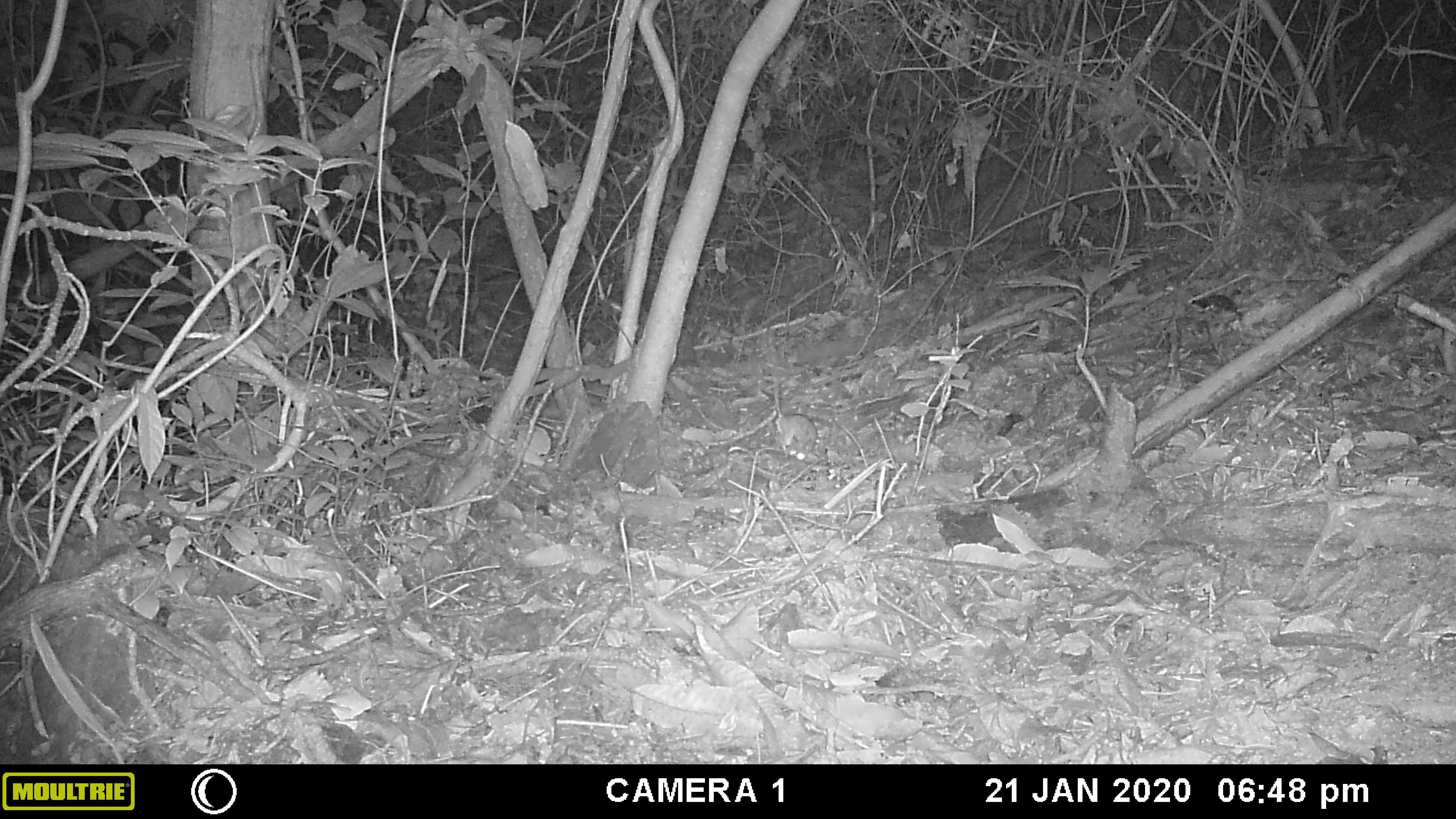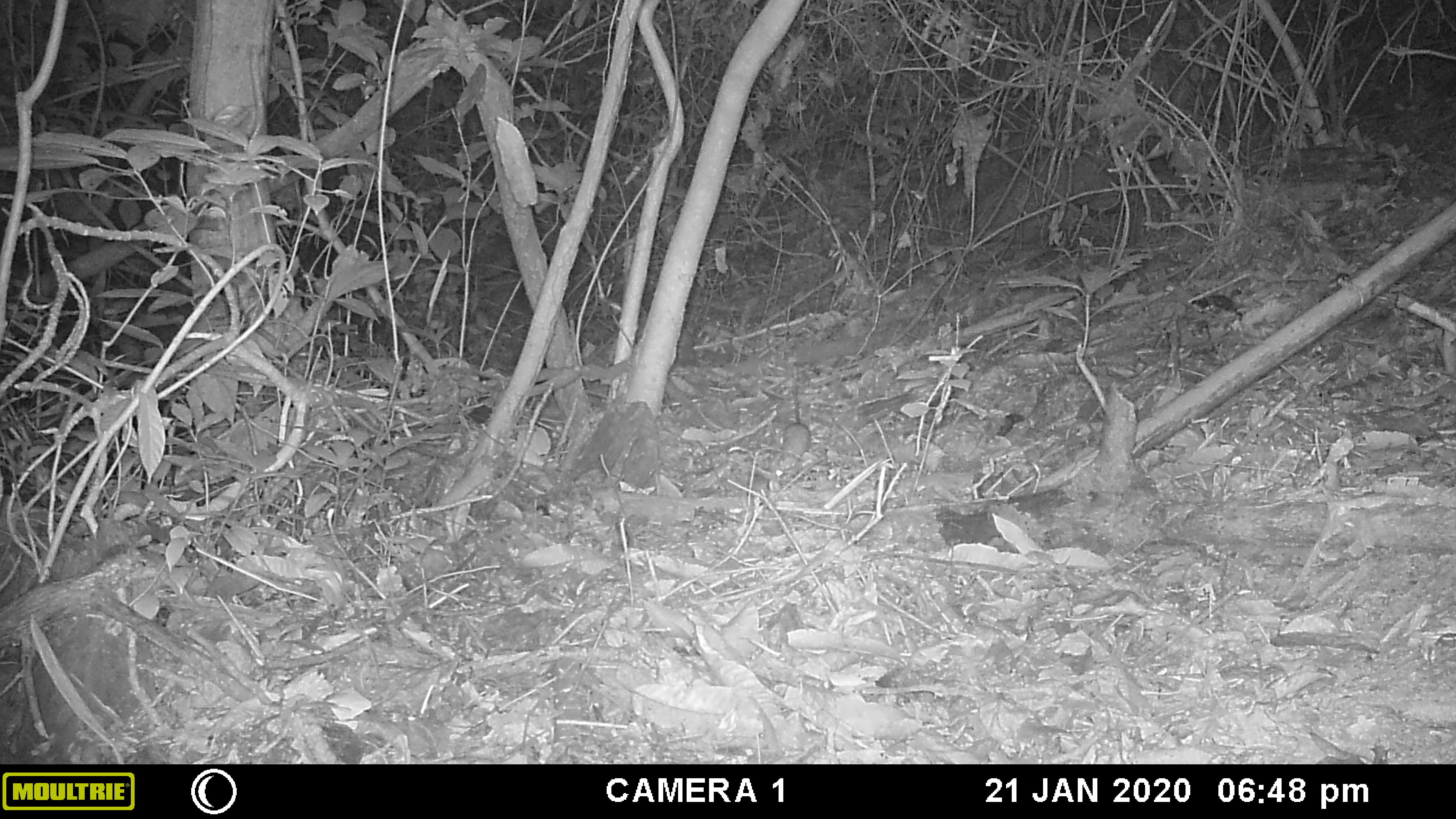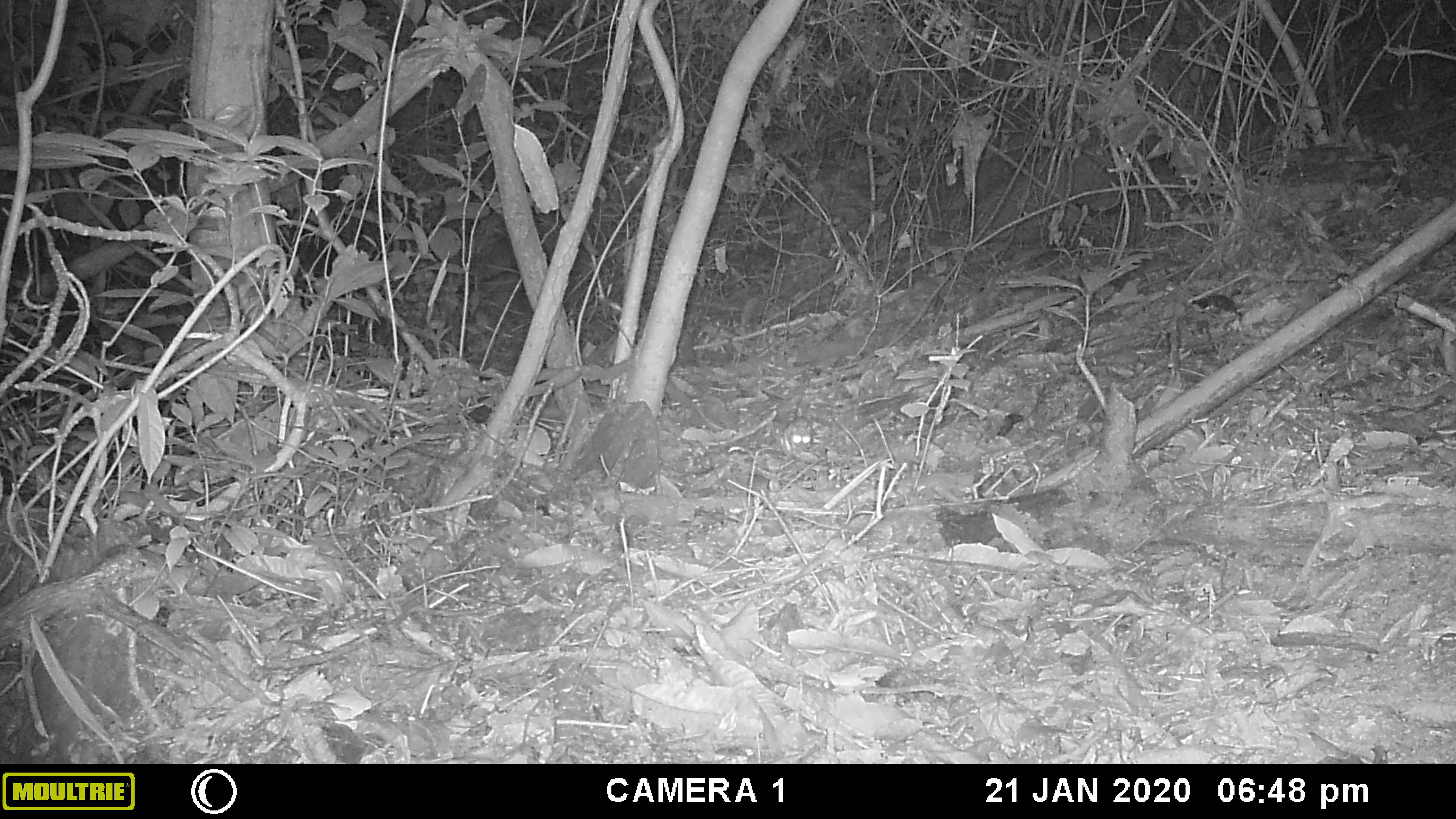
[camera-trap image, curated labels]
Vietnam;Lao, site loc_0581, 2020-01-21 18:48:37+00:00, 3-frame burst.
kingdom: Animalia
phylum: Chordata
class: Mammalia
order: Rodentia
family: Muridae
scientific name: Muridae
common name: old-world mice and rats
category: unidentified murid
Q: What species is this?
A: Unidentified murid (old-world mice and rats) (Muridae).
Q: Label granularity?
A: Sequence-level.